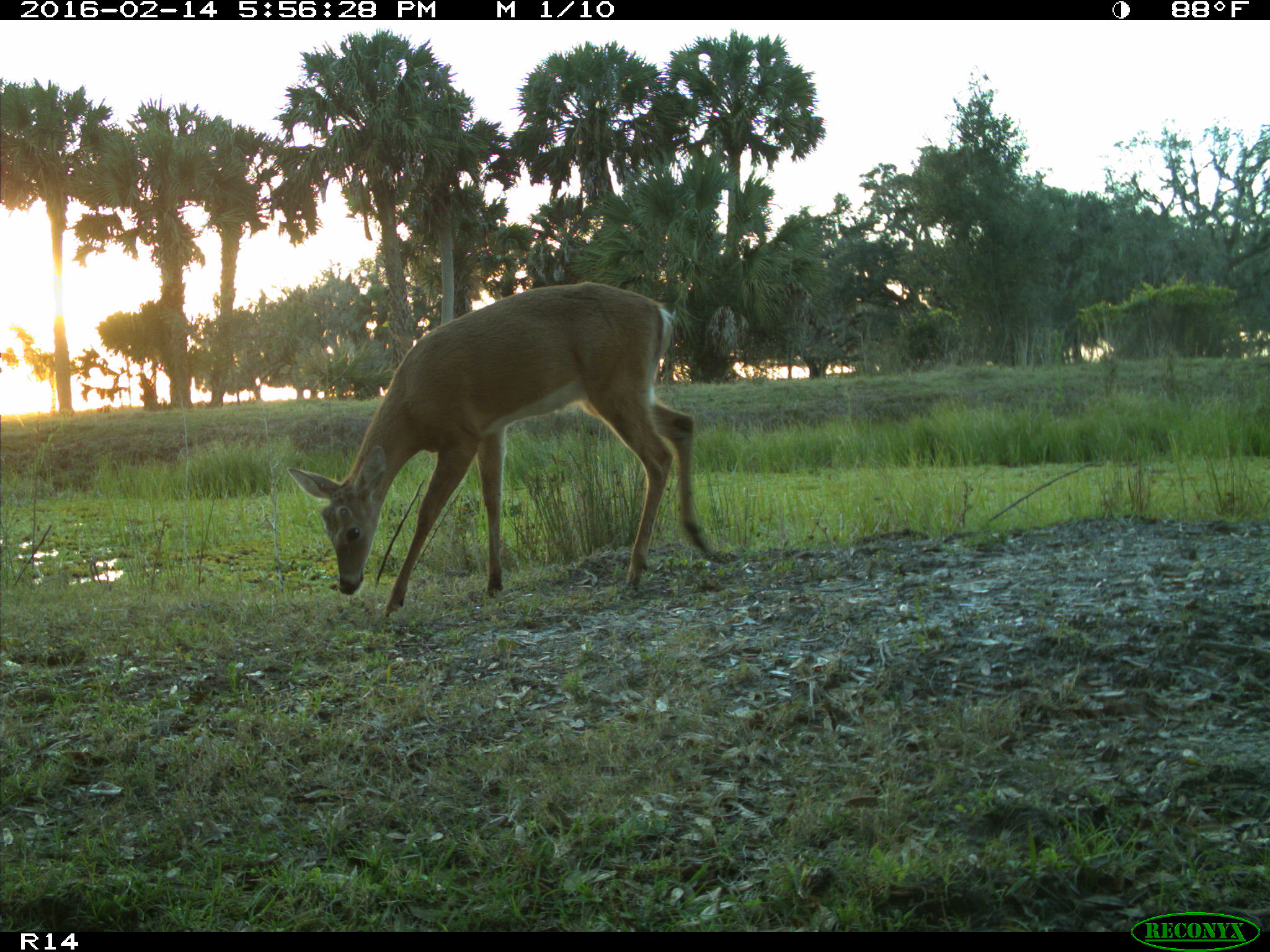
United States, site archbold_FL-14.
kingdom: Animalia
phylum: Chordata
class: Mammalia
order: Artiodactyla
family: Cervidae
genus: Odocoileus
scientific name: Odocoileus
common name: deer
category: unidentified deer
Unidentified deer (deer) (Odocoileus).